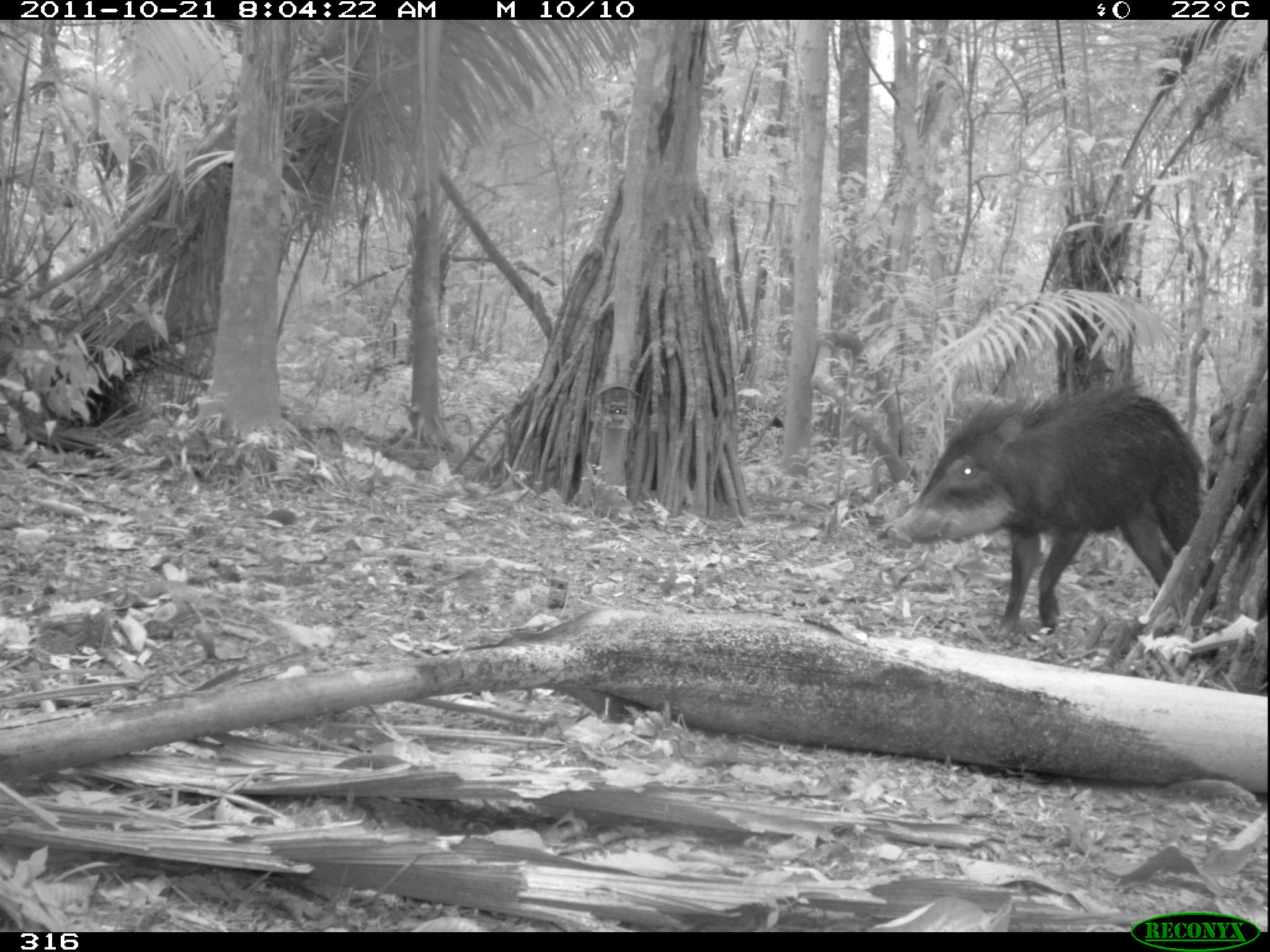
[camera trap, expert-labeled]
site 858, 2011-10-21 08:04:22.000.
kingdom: Animalia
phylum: Chordata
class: Mammalia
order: Artiodactyla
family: Tayassuidae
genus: Tayassu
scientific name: Tayassu pecari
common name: white-lipped peccary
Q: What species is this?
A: Tayassu pecari (white-lipped peccary).